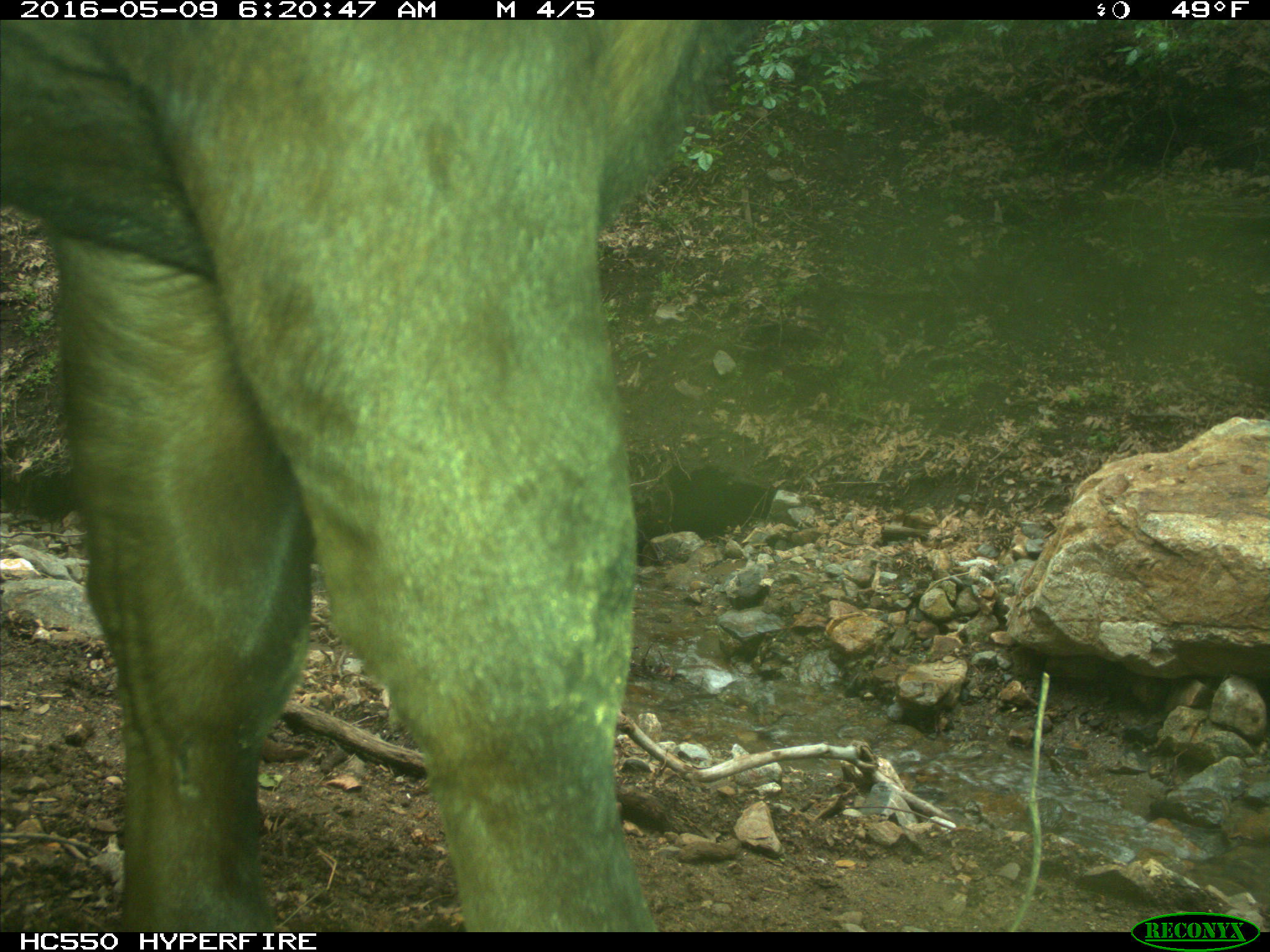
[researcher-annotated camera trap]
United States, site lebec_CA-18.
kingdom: Animalia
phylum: Chordata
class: Mammalia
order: Artiodactyla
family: Bovidae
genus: Bos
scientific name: Bos taurus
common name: domestic cow